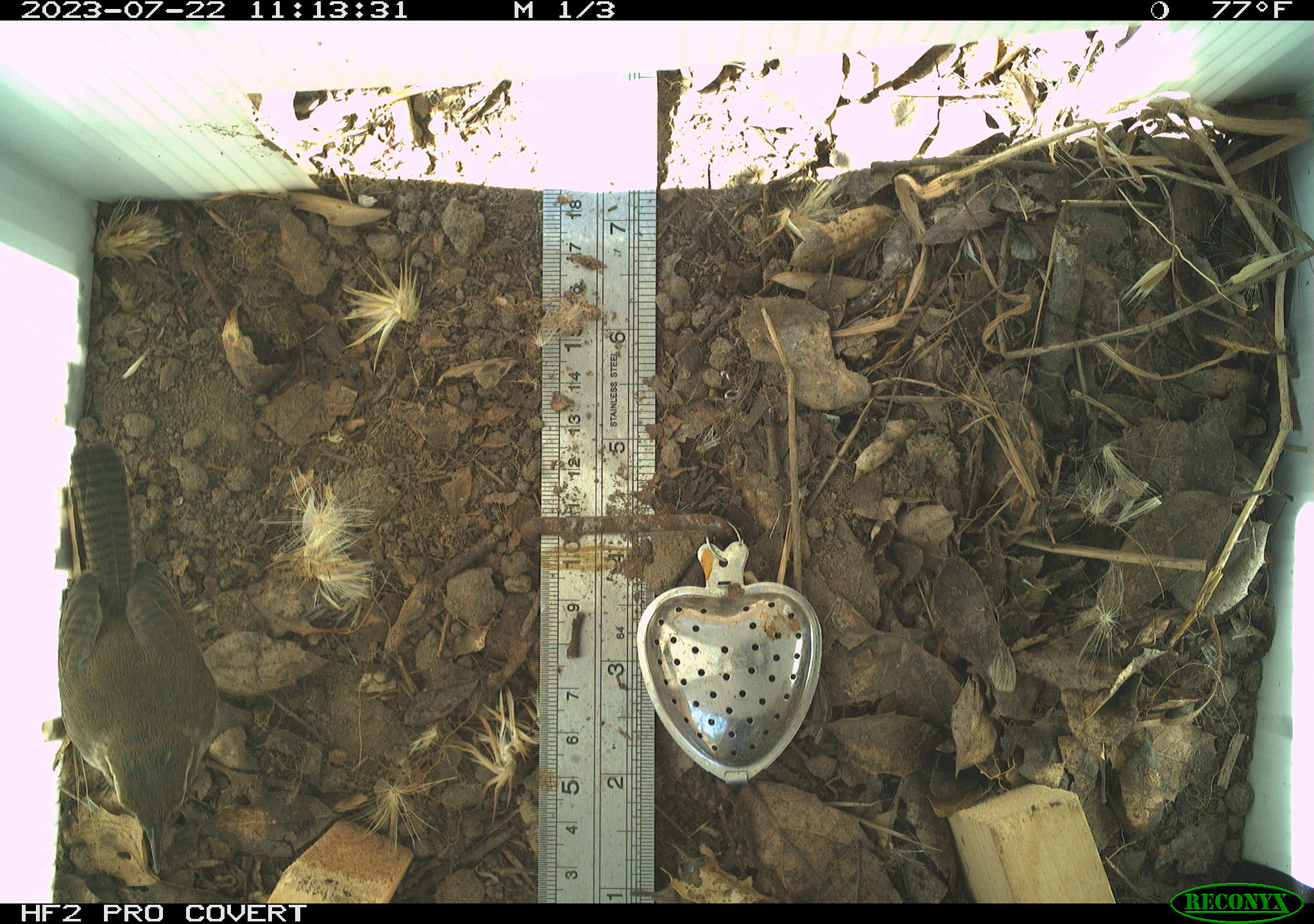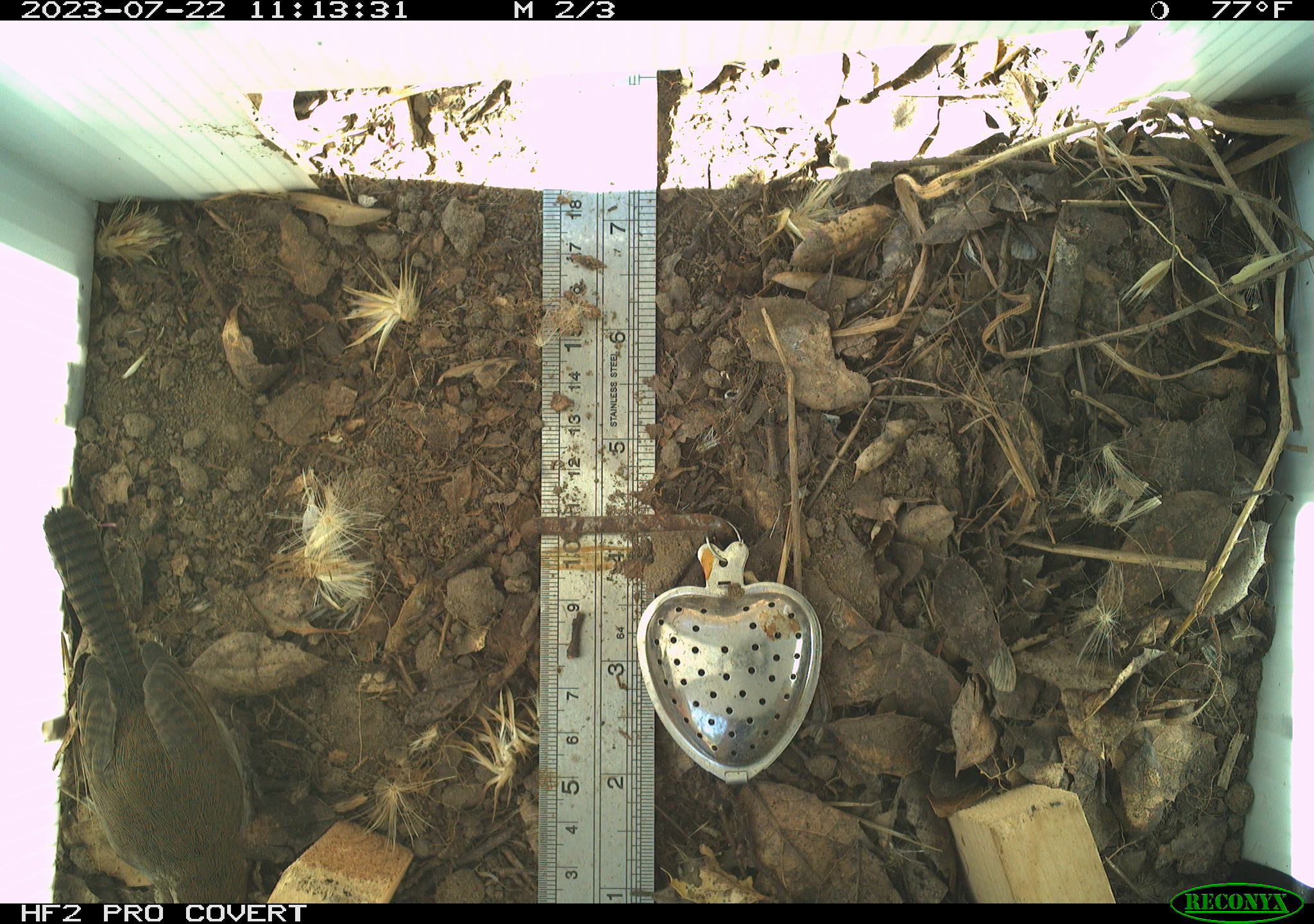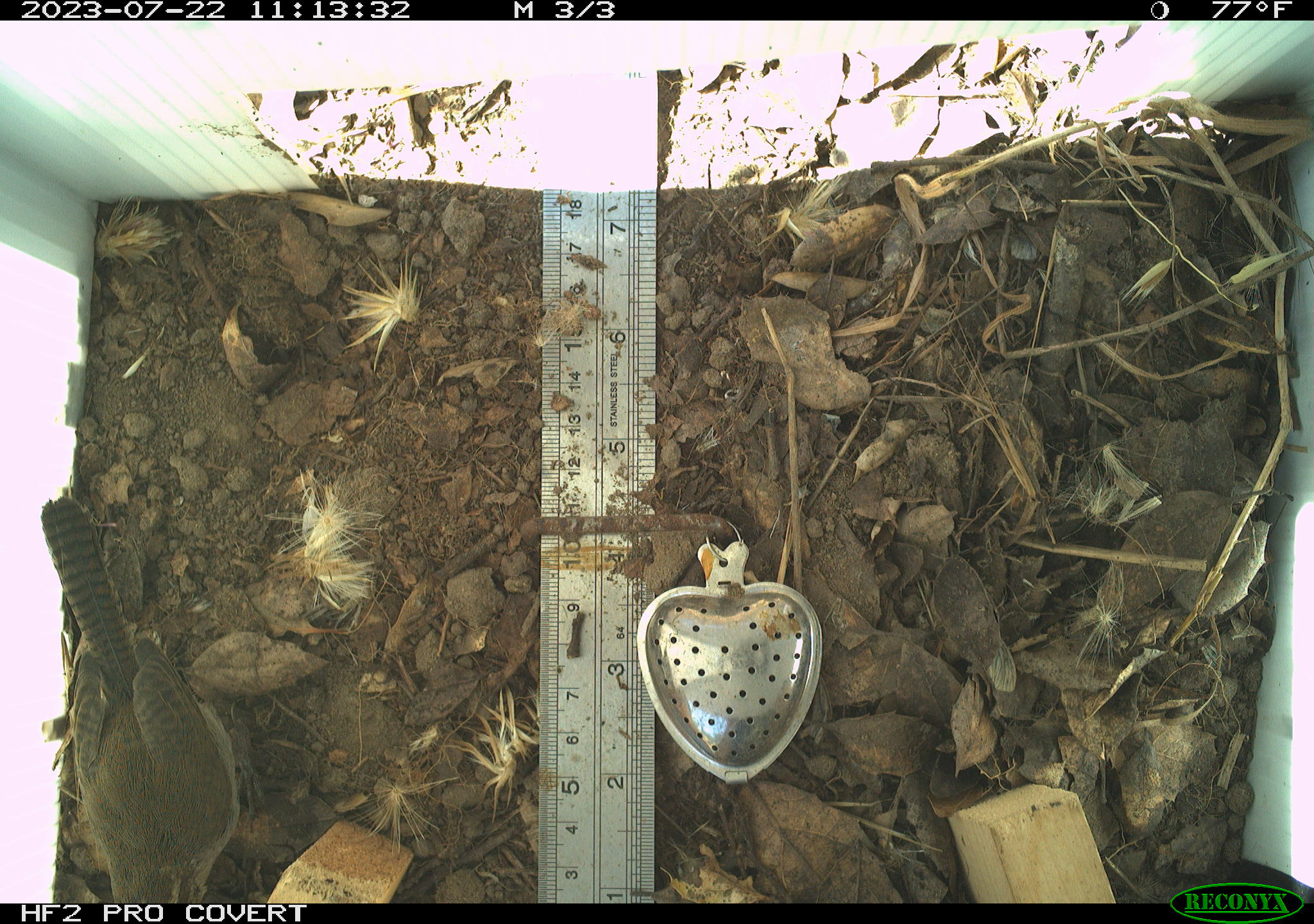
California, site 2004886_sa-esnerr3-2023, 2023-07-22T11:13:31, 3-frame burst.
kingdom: Animalia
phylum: Chordata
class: Aves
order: Passeriformes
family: Troglodytidae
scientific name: Troglodytidae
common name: wren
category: troglodytidae family